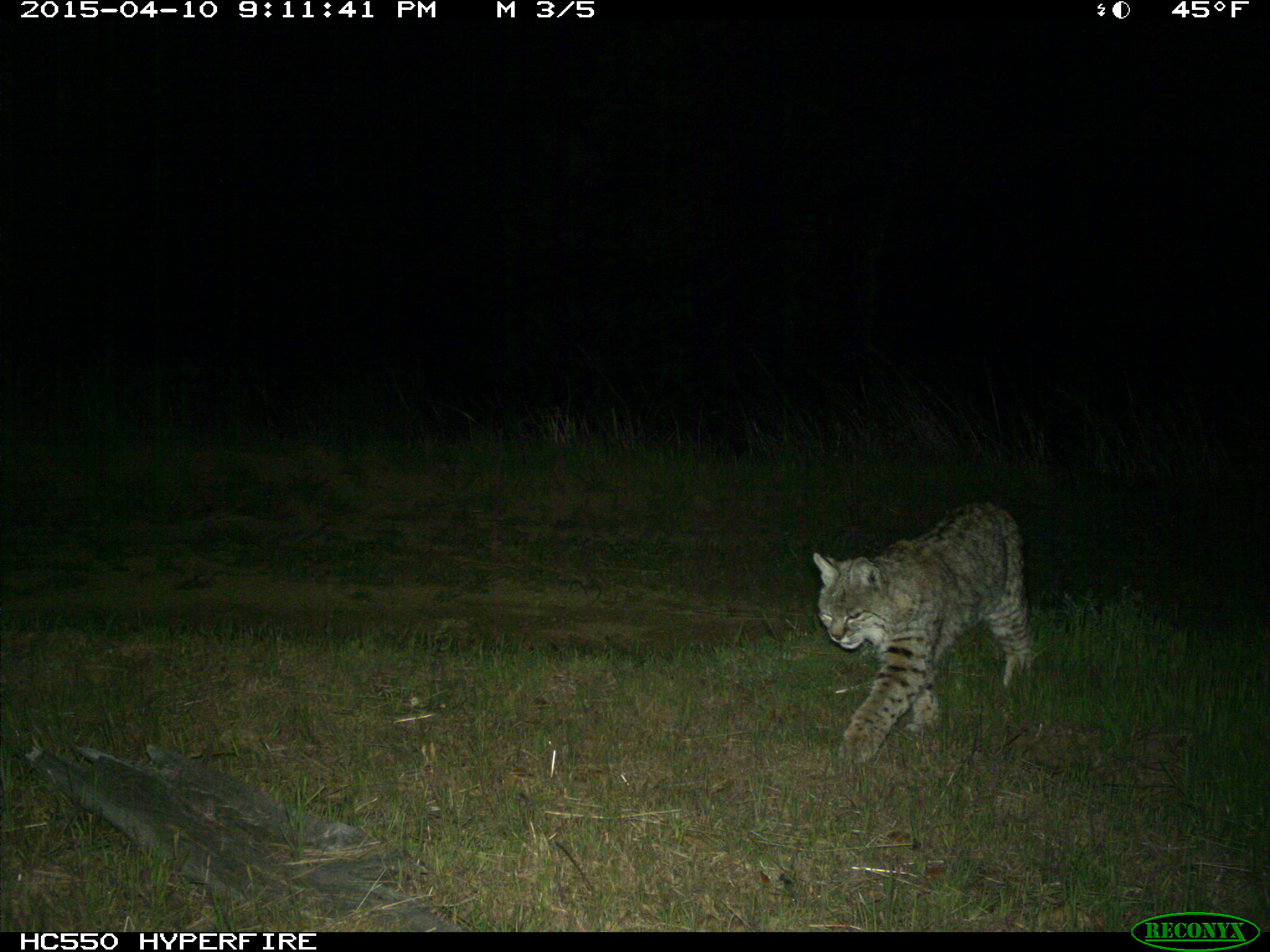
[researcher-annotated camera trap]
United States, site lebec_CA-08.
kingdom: Animalia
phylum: Chordata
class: Mammalia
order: Carnivora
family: Felidae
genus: Lynx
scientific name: Lynx rufus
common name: bobcat